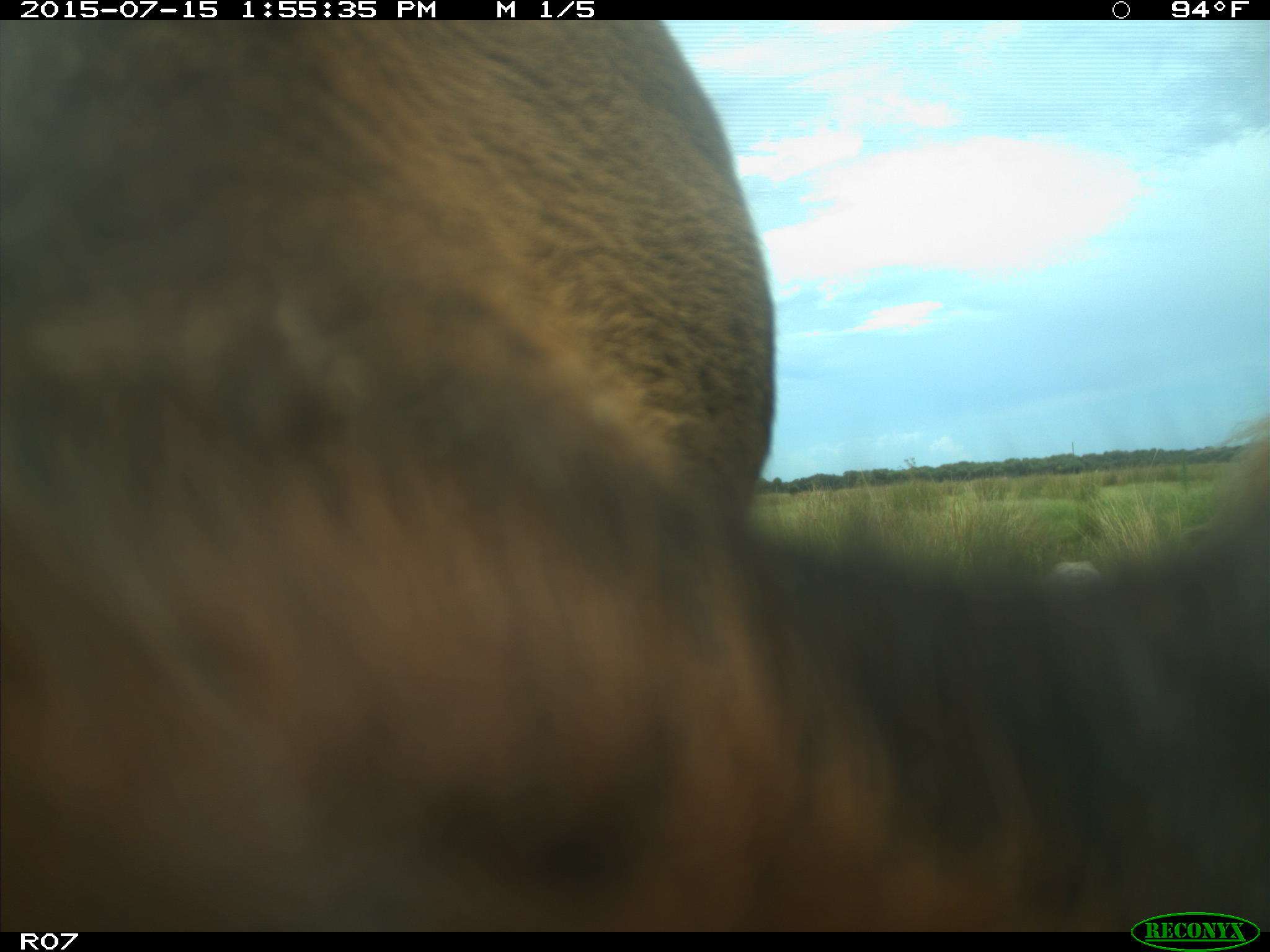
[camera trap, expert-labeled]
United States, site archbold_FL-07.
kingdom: Animalia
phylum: Chordata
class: Mammalia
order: Artiodactyla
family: Bovidae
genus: Bos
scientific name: Bos taurus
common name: domestic cow